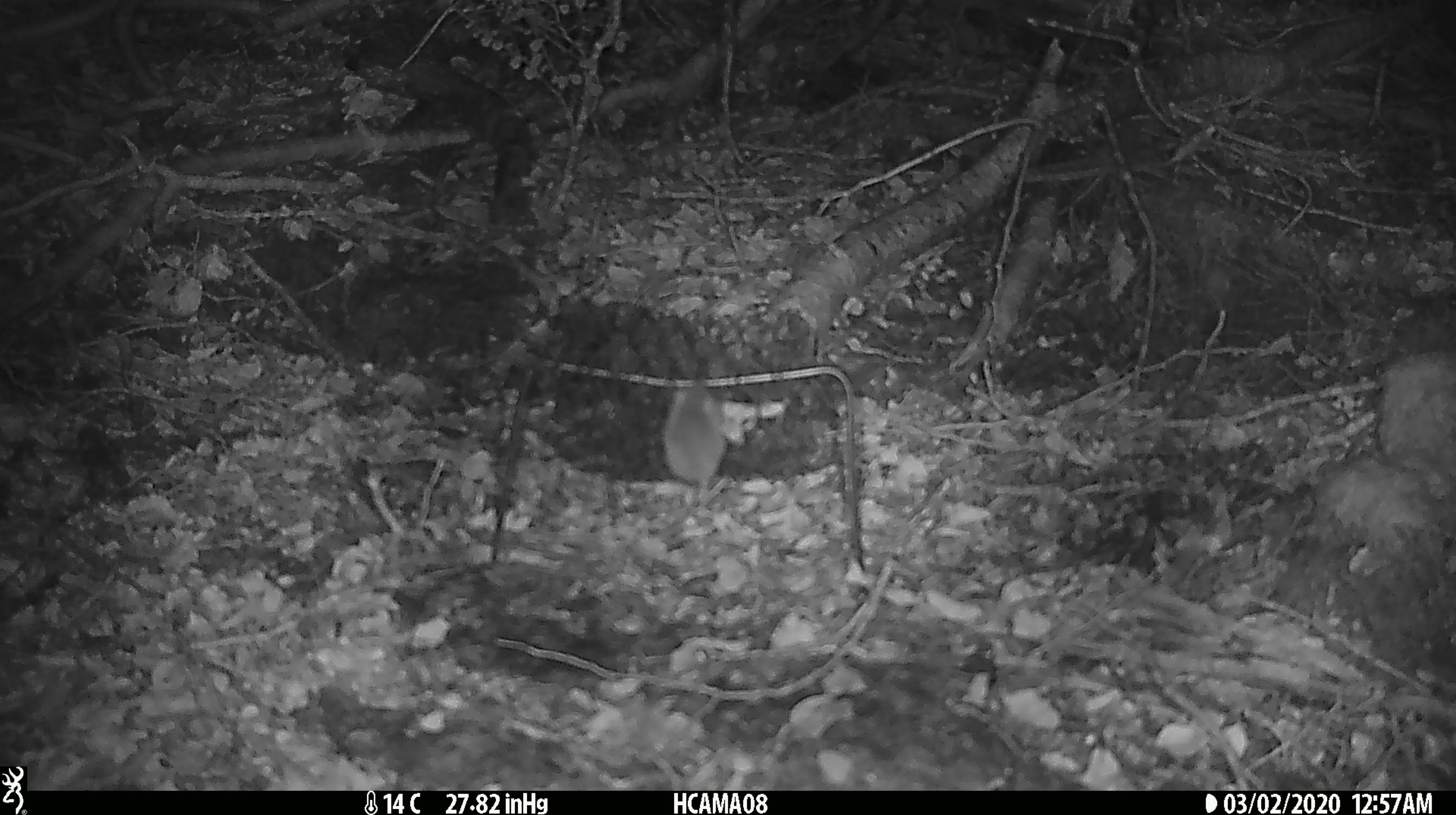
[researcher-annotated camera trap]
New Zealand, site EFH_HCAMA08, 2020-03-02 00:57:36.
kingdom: Animalia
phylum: Chordata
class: Mammalia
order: Rodentia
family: Muridae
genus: Mus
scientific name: Mus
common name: mouse